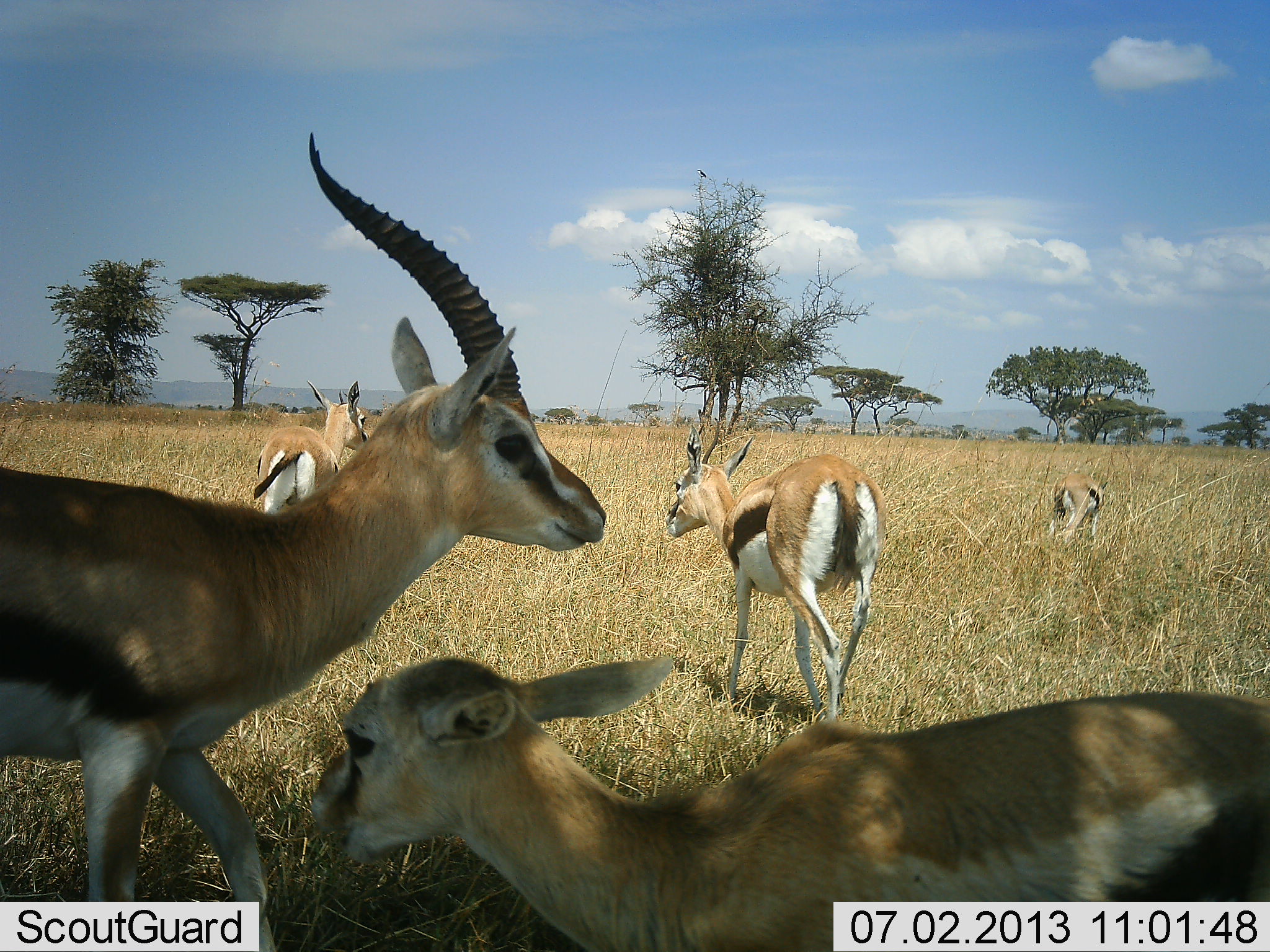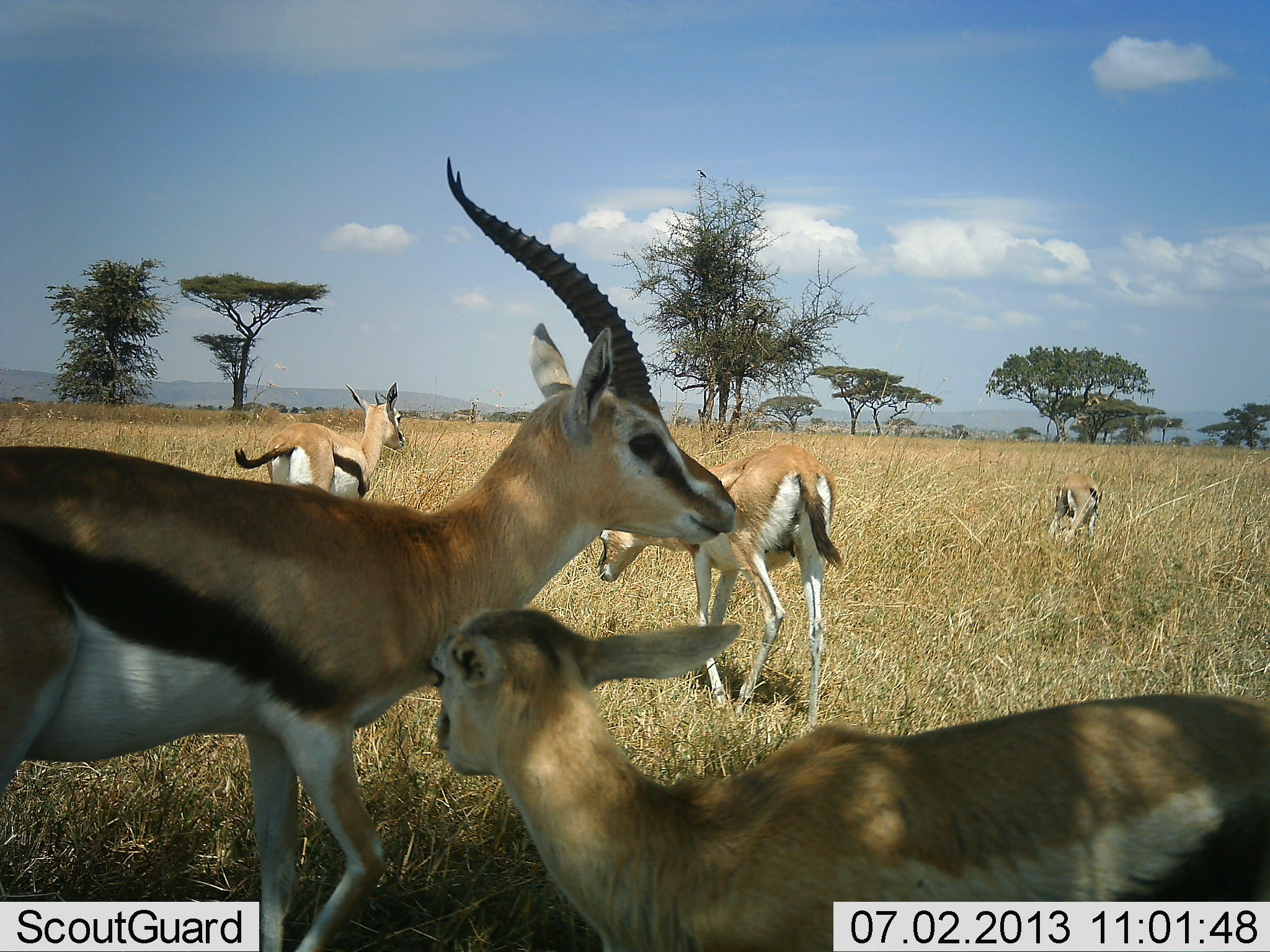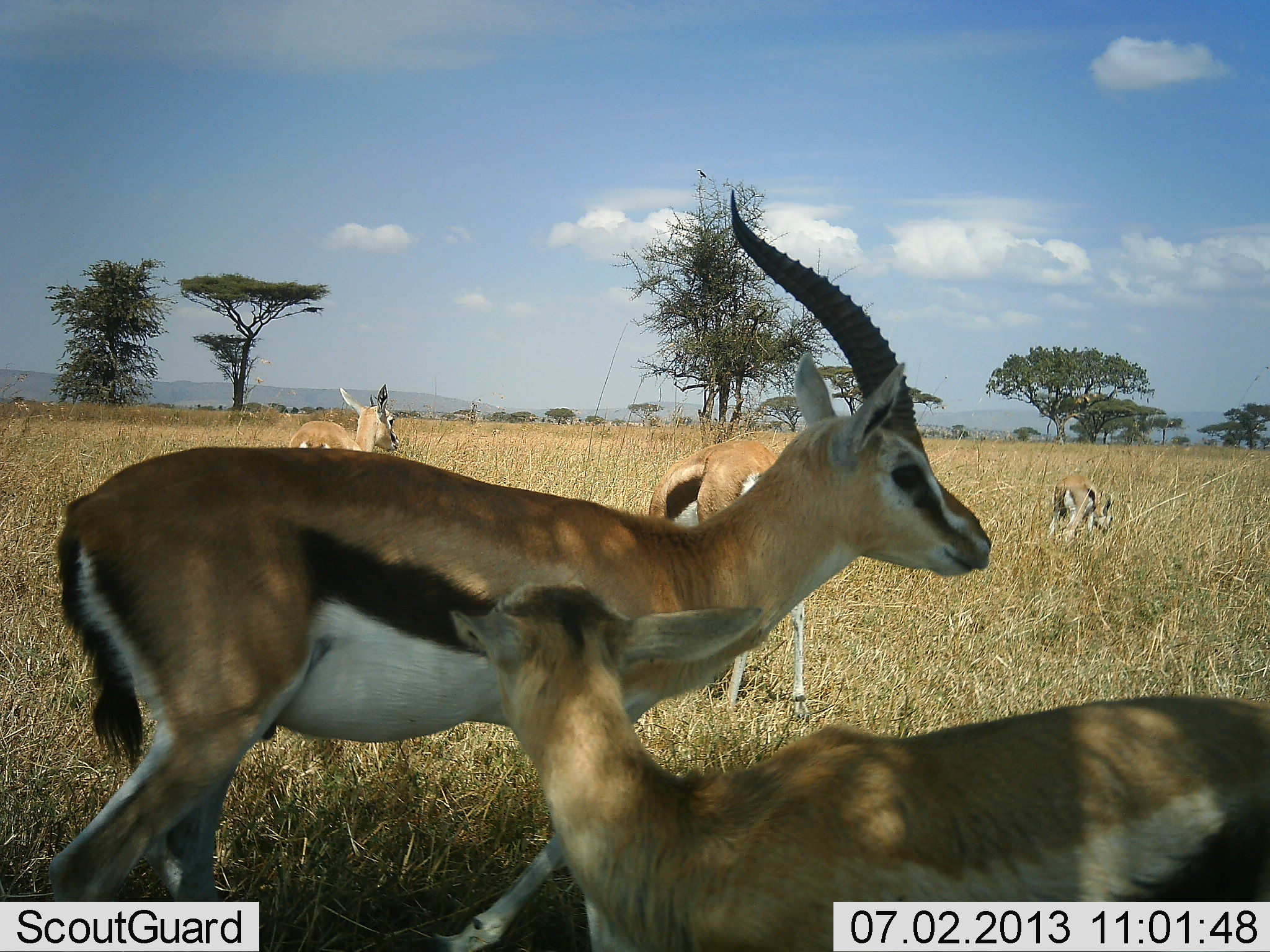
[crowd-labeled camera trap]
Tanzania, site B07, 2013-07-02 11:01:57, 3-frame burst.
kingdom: Animalia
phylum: Chordata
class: Mammalia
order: Artiodactyla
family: Bovidae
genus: Eudorcas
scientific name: Eudorcas thomsonii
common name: thomson's gazelle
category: gazellethomsons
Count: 5.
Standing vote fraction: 73%.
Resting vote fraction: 15%.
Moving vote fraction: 50%.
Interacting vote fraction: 12%.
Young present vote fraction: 69%.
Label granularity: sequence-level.